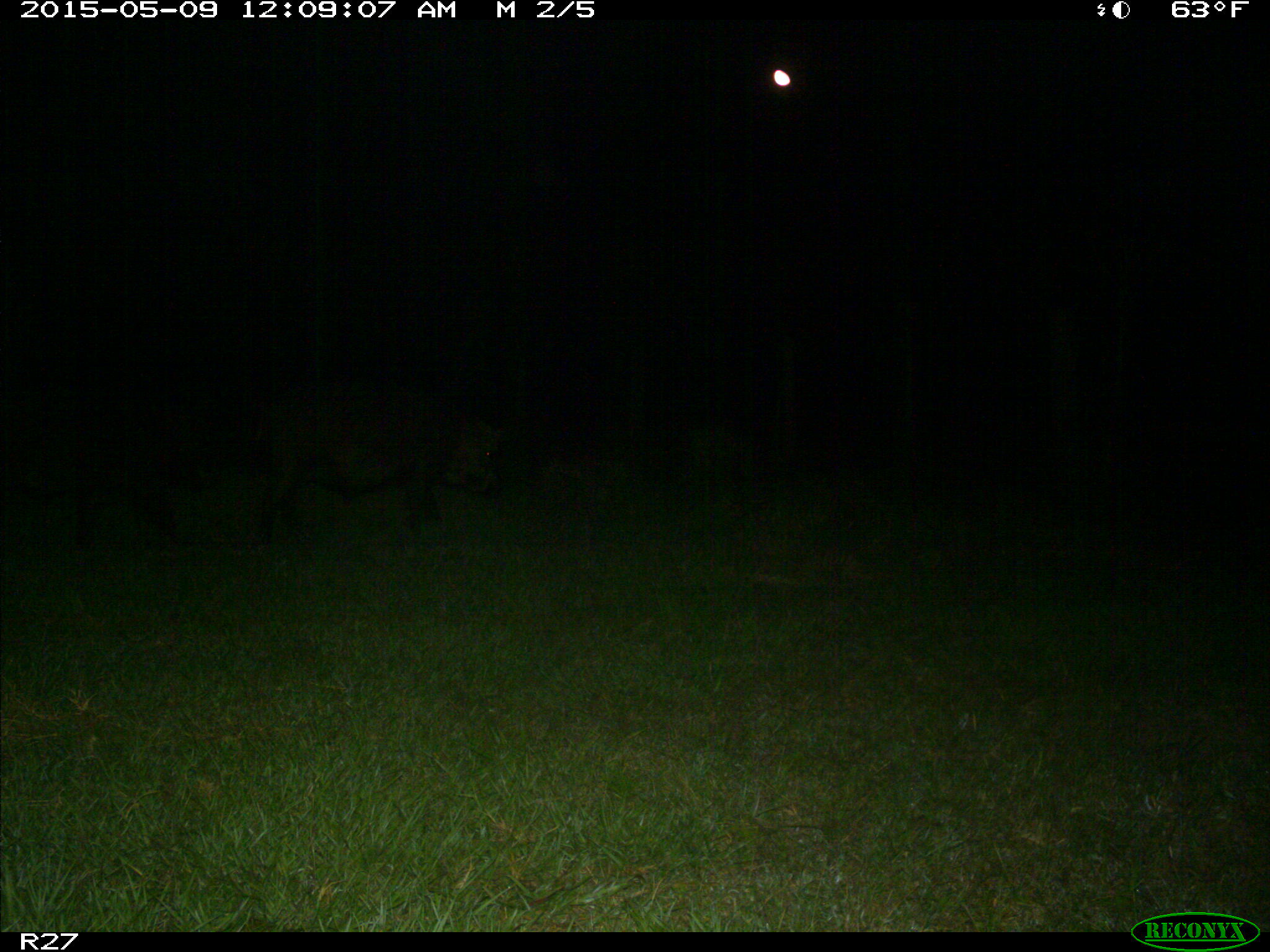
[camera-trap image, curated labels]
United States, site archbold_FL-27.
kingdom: Animalia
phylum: Chordata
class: Mammalia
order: Artiodactyla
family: Suidae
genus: Sus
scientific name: Sus scrofa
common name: wild boar